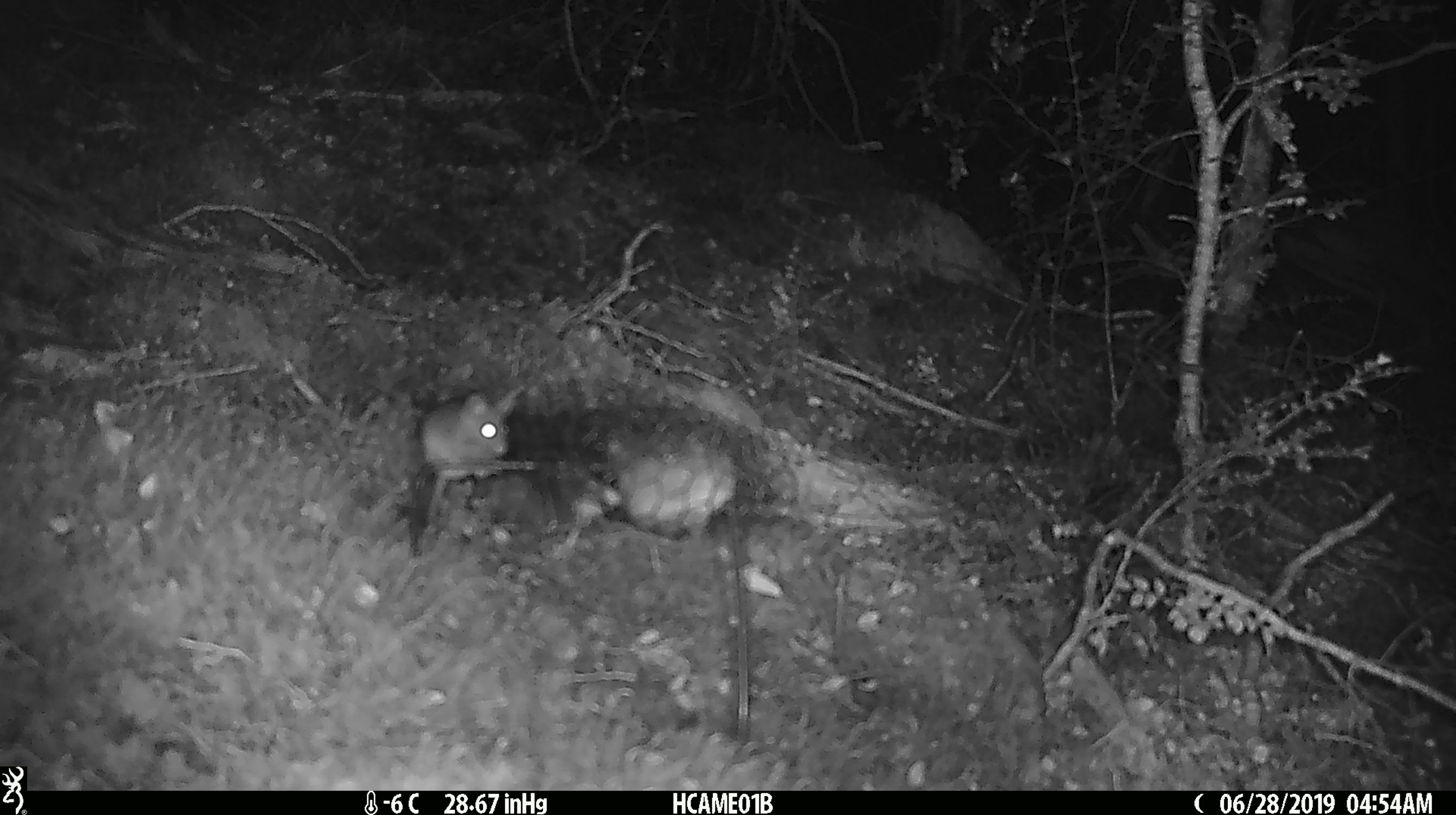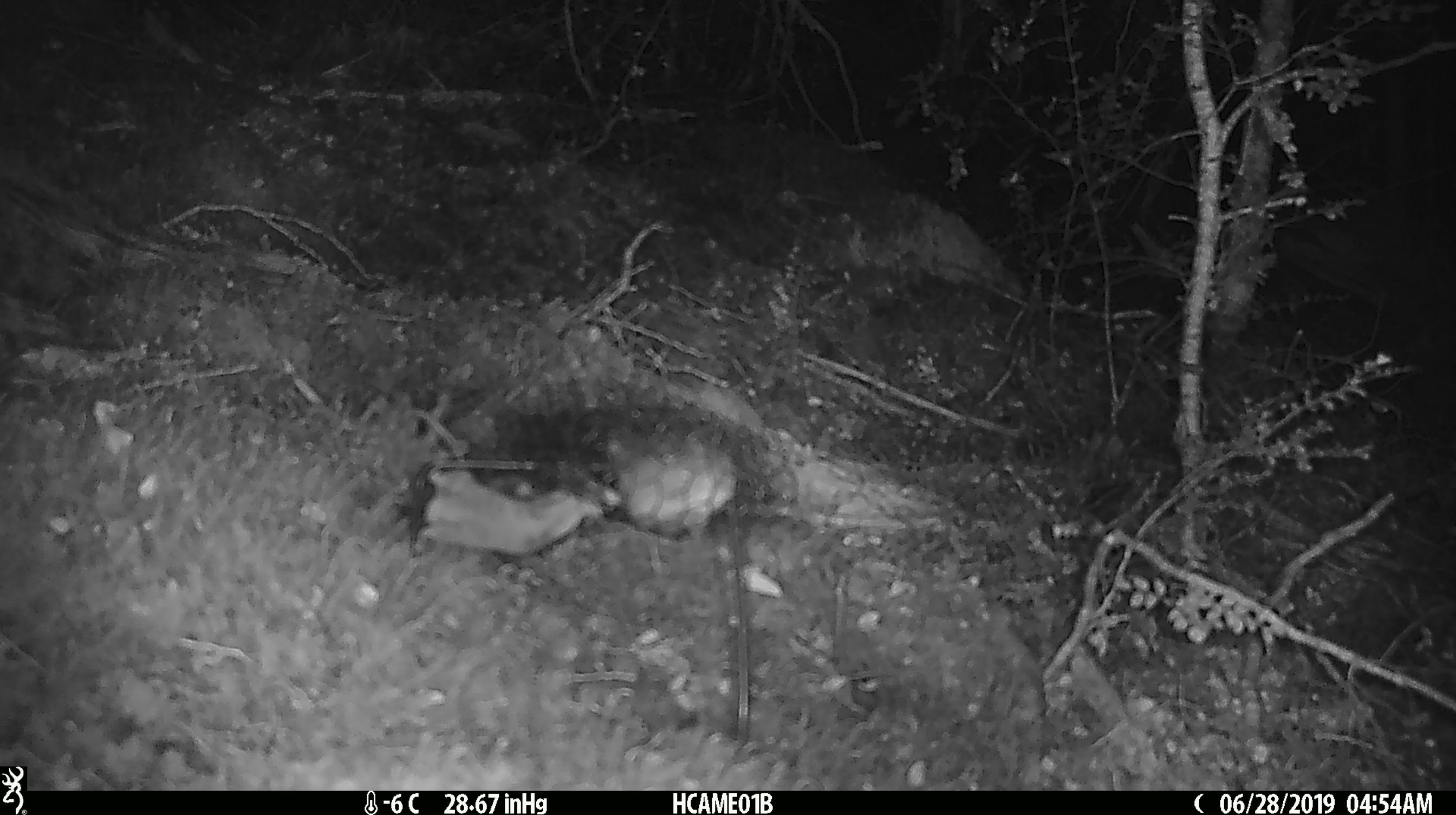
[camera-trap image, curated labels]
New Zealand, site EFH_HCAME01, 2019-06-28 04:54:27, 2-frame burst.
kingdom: Animalia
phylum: Chordata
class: Mammalia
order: Rodentia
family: Muridae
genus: Mus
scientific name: Mus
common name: mouse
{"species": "mouse (Mus)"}